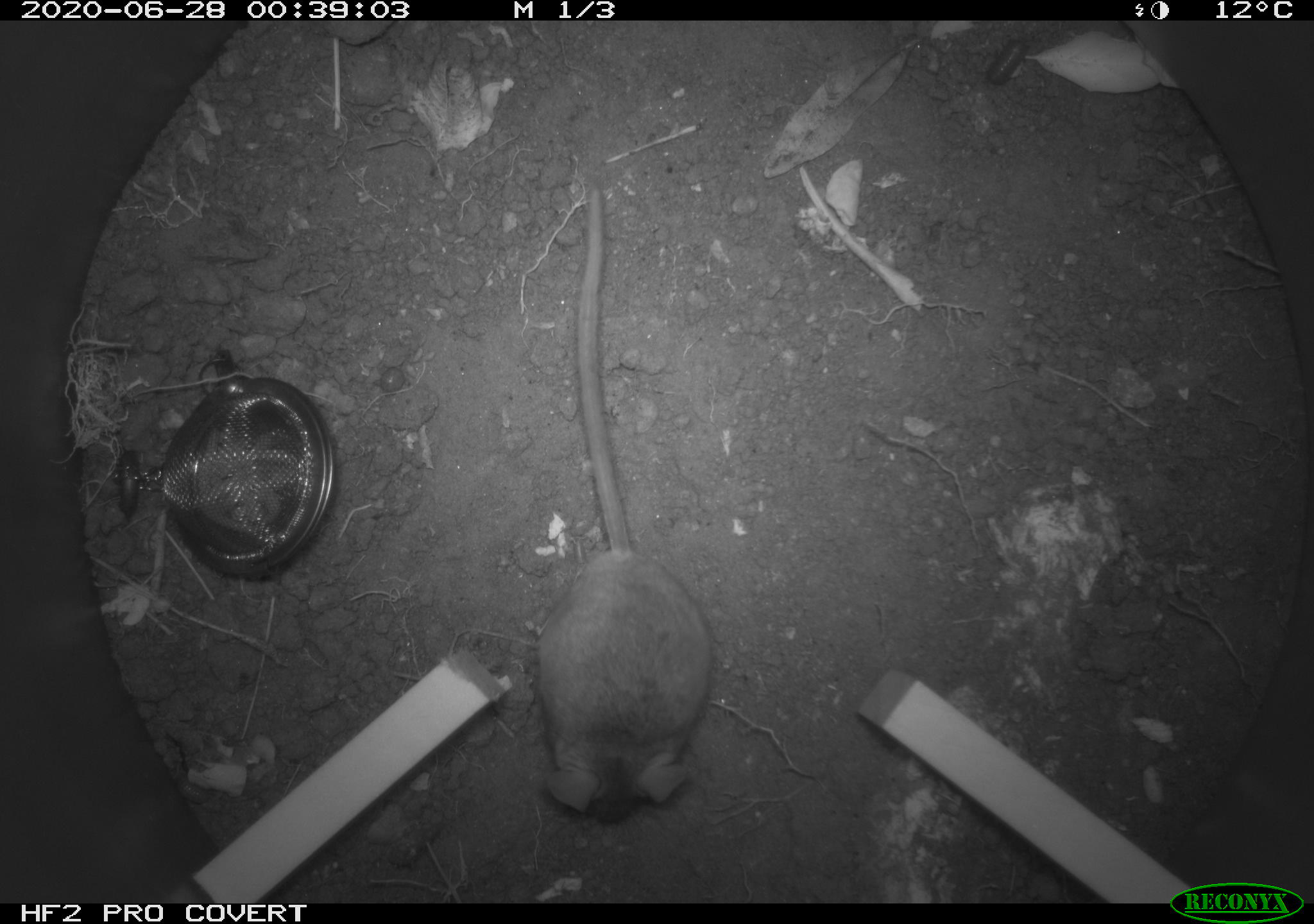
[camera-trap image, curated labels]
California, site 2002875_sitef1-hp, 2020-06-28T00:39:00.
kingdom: Animalia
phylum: Chordata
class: Mammalia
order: Rodentia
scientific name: Rodentia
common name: rodent